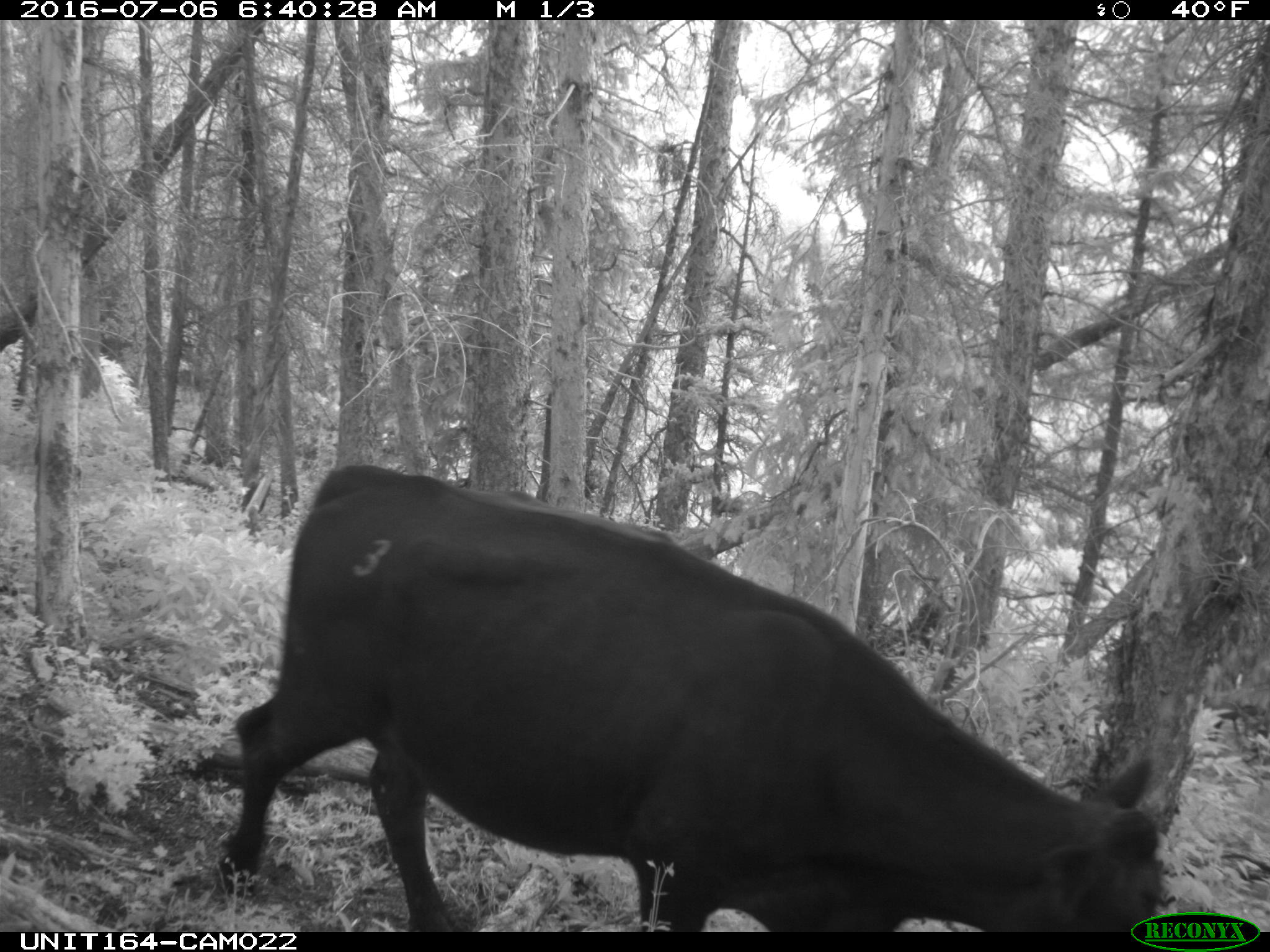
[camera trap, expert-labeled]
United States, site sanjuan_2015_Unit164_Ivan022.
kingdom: Animalia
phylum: Chordata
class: Mammalia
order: Artiodactyla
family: Bovidae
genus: Bos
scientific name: Bos taurus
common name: domestic cow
Bos taurus (domestic cow).